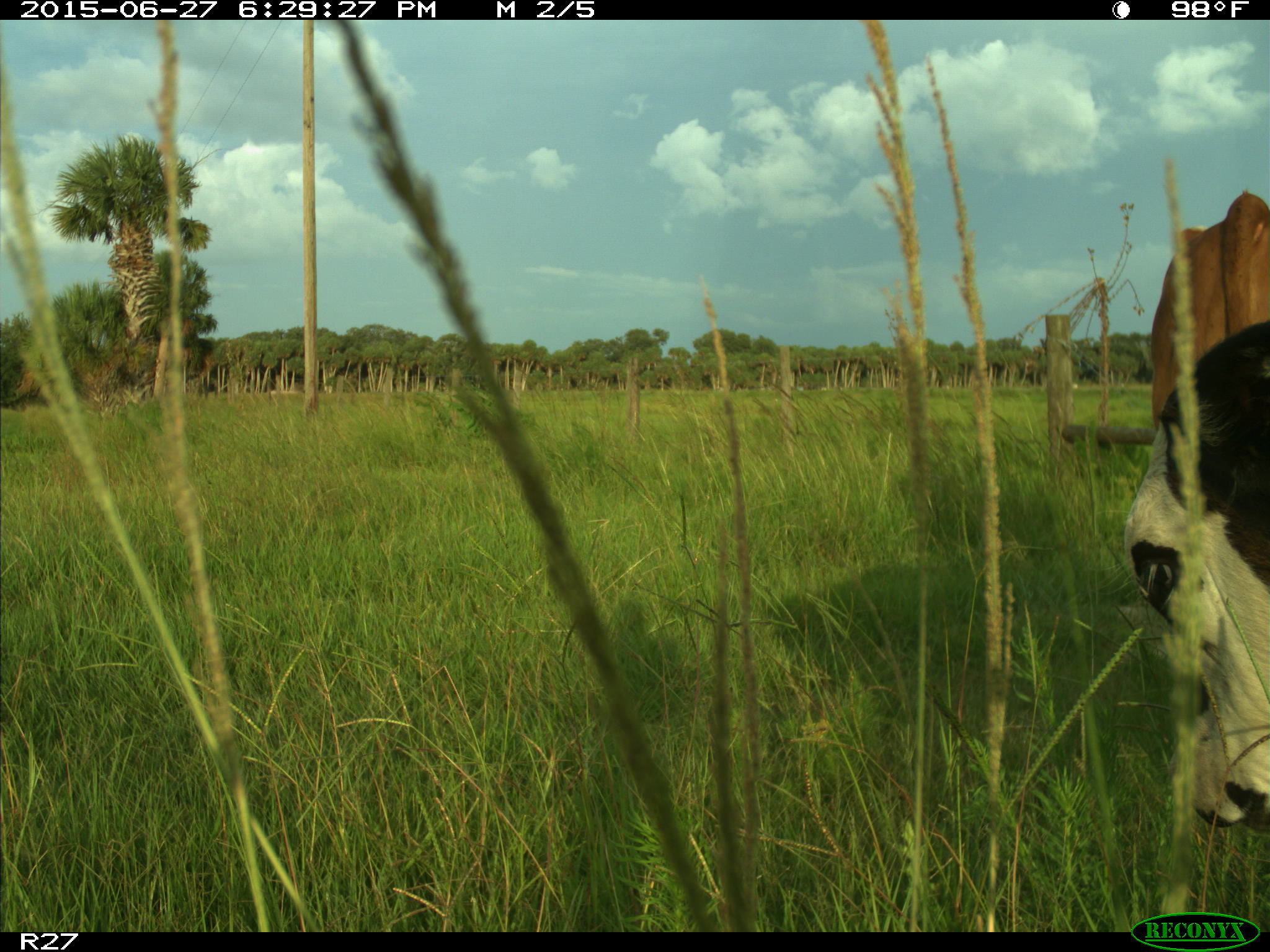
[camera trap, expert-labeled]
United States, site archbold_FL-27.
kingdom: Animalia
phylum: Chordata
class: Mammalia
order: Artiodactyla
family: Bovidae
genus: Bos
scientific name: Bos taurus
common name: domestic cow